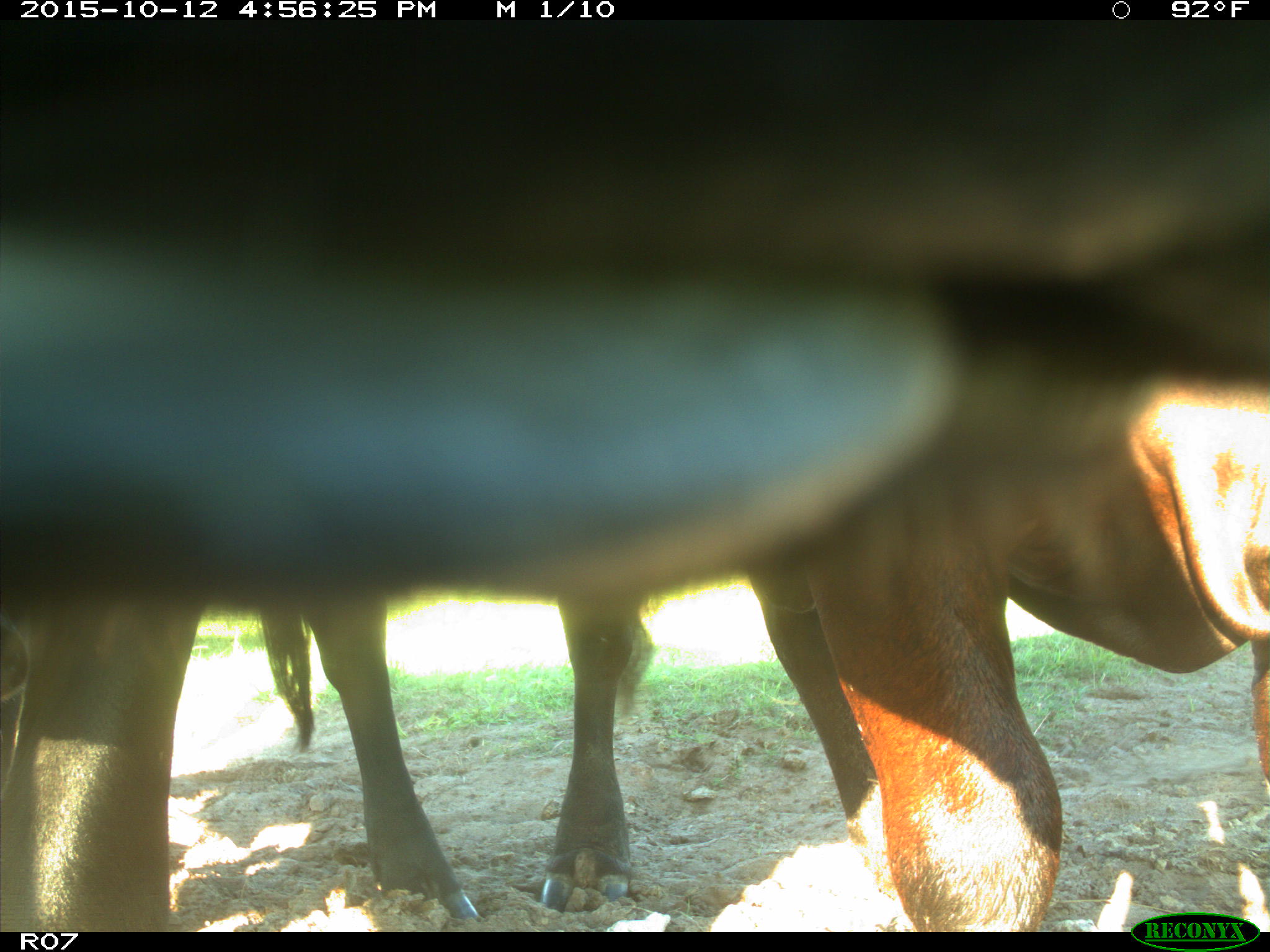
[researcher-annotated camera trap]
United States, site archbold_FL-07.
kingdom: Animalia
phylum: Chordata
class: Mammalia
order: Artiodactyla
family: Bovidae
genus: Bos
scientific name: Bos taurus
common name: domestic cow